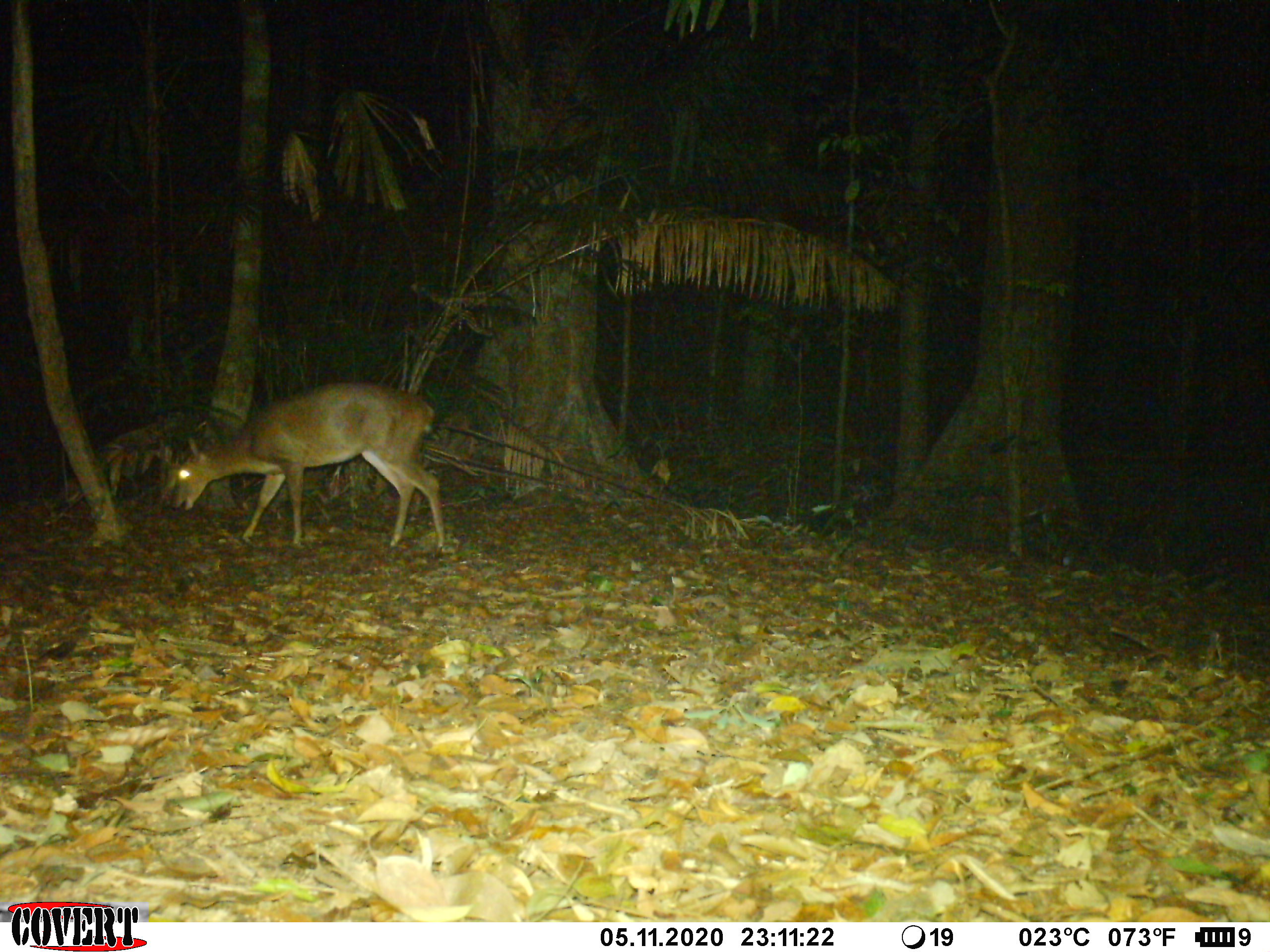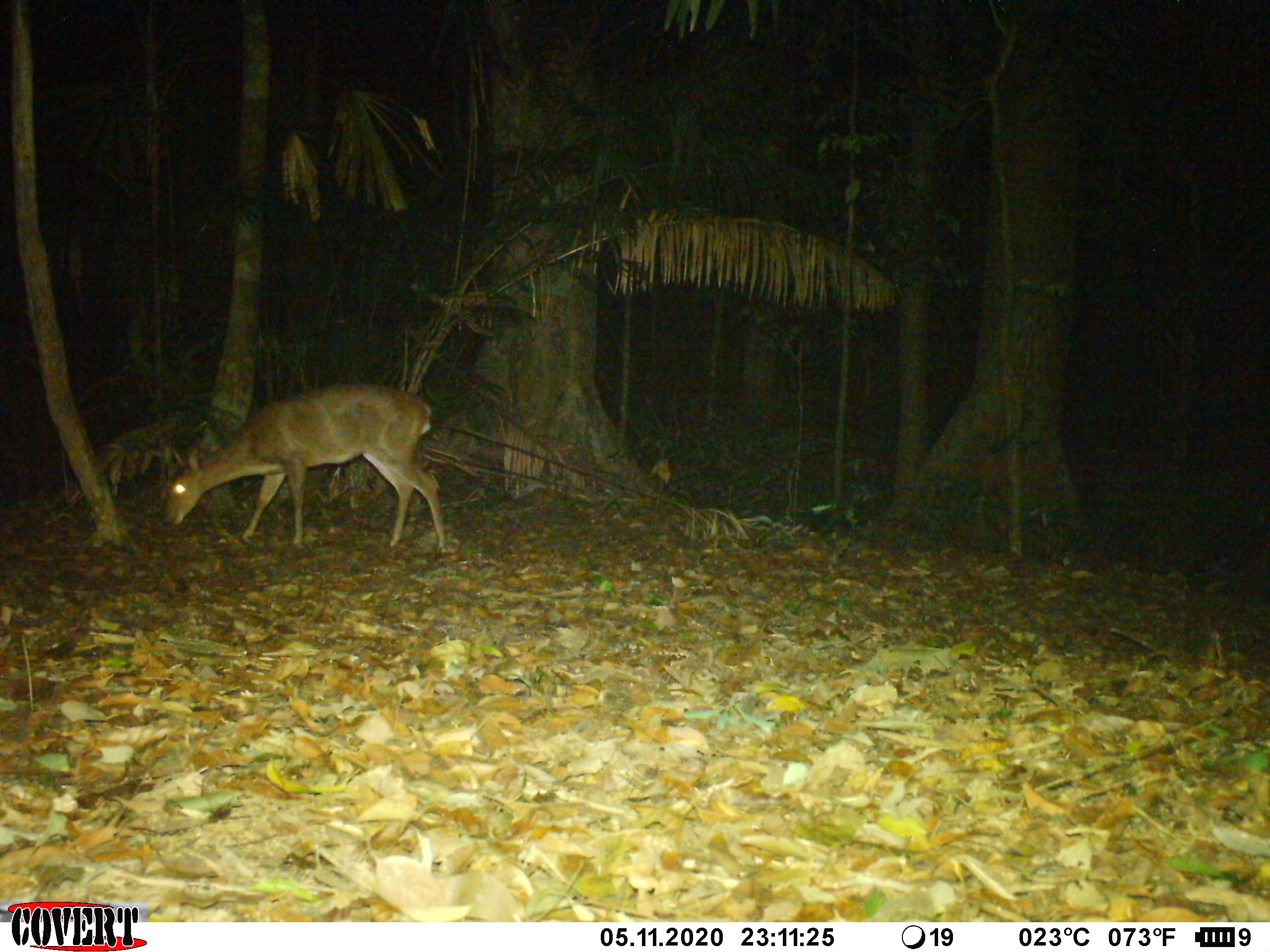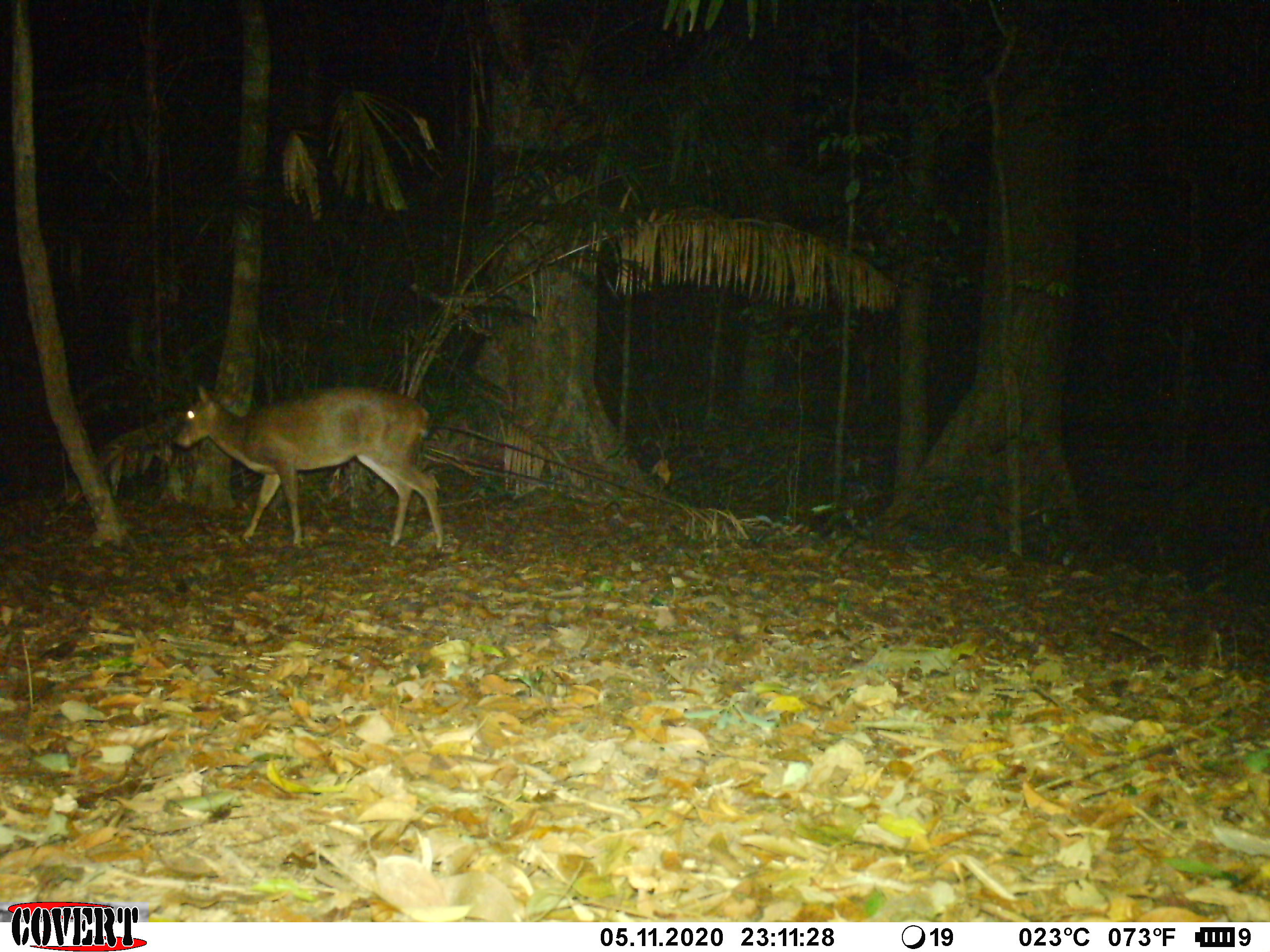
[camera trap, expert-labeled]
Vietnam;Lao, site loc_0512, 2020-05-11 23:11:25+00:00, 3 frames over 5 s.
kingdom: Animalia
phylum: Chordata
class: Mammalia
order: Artiodactyla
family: Cervidae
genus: Muntiacus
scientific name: Muntiacus vuquangensis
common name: large-antlered muntjac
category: large antlered muntjac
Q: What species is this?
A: Large antlered muntjac (large-antlered muntjac) (Muntiacus vuquangensis).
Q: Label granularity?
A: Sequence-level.